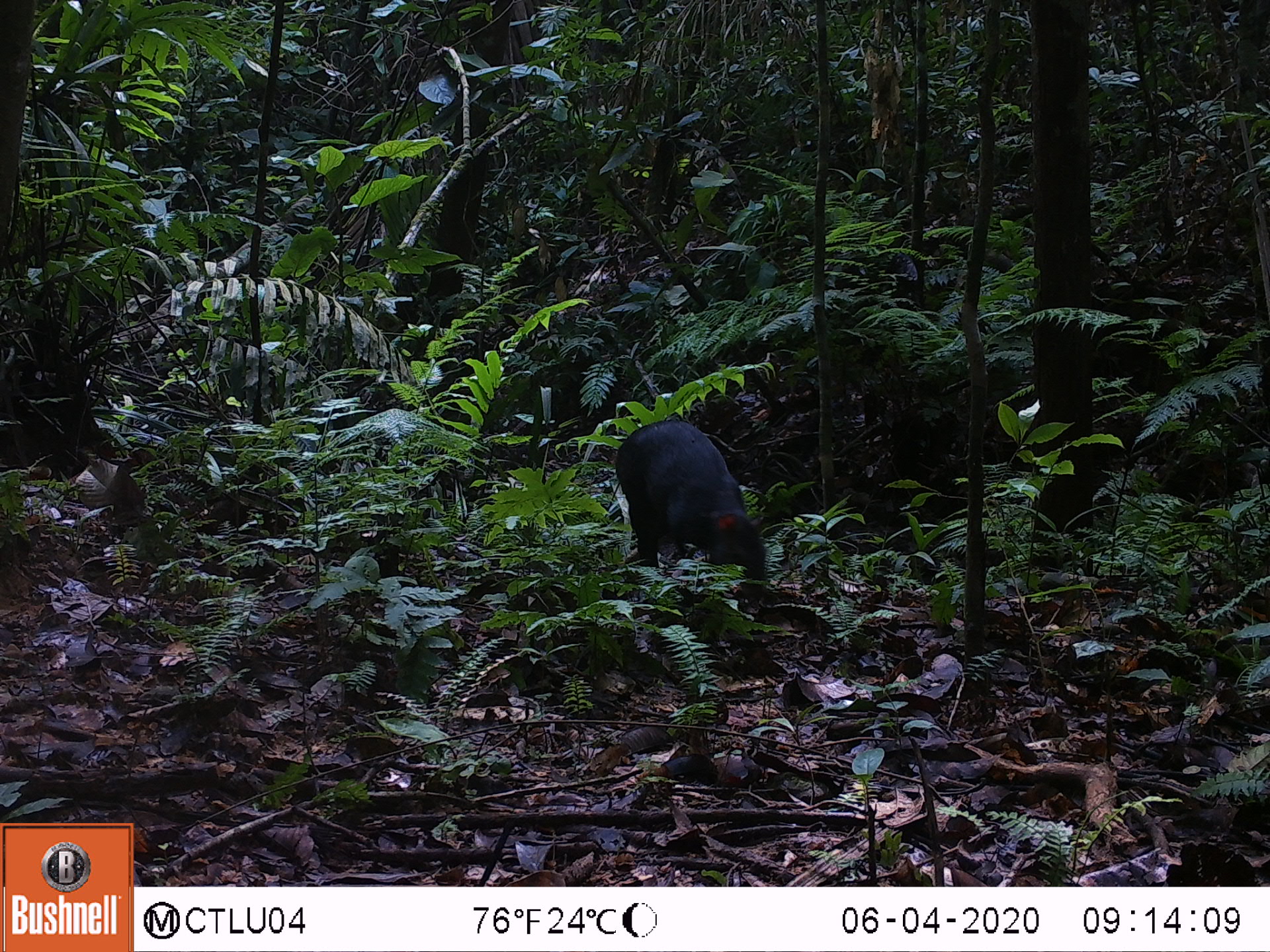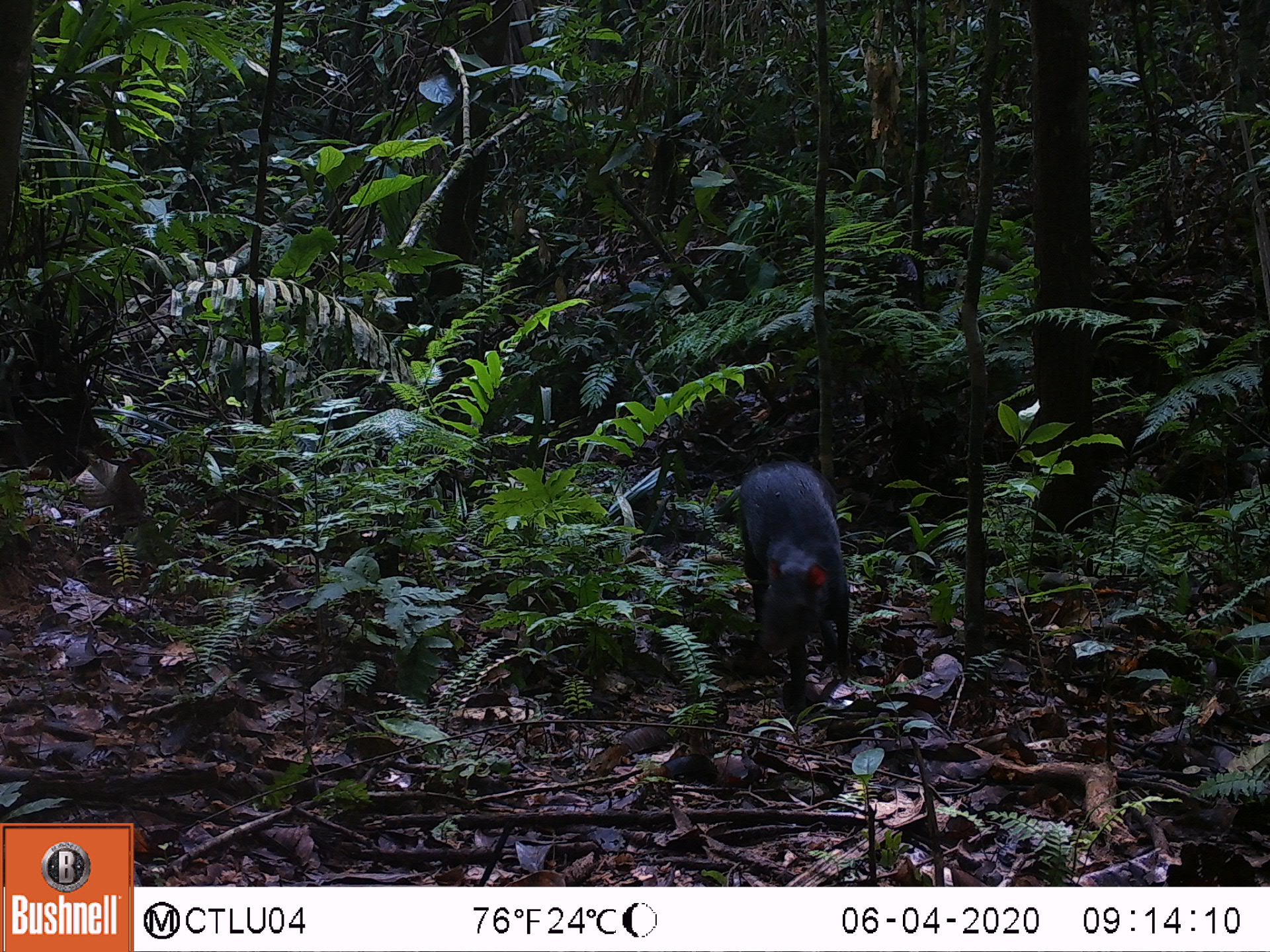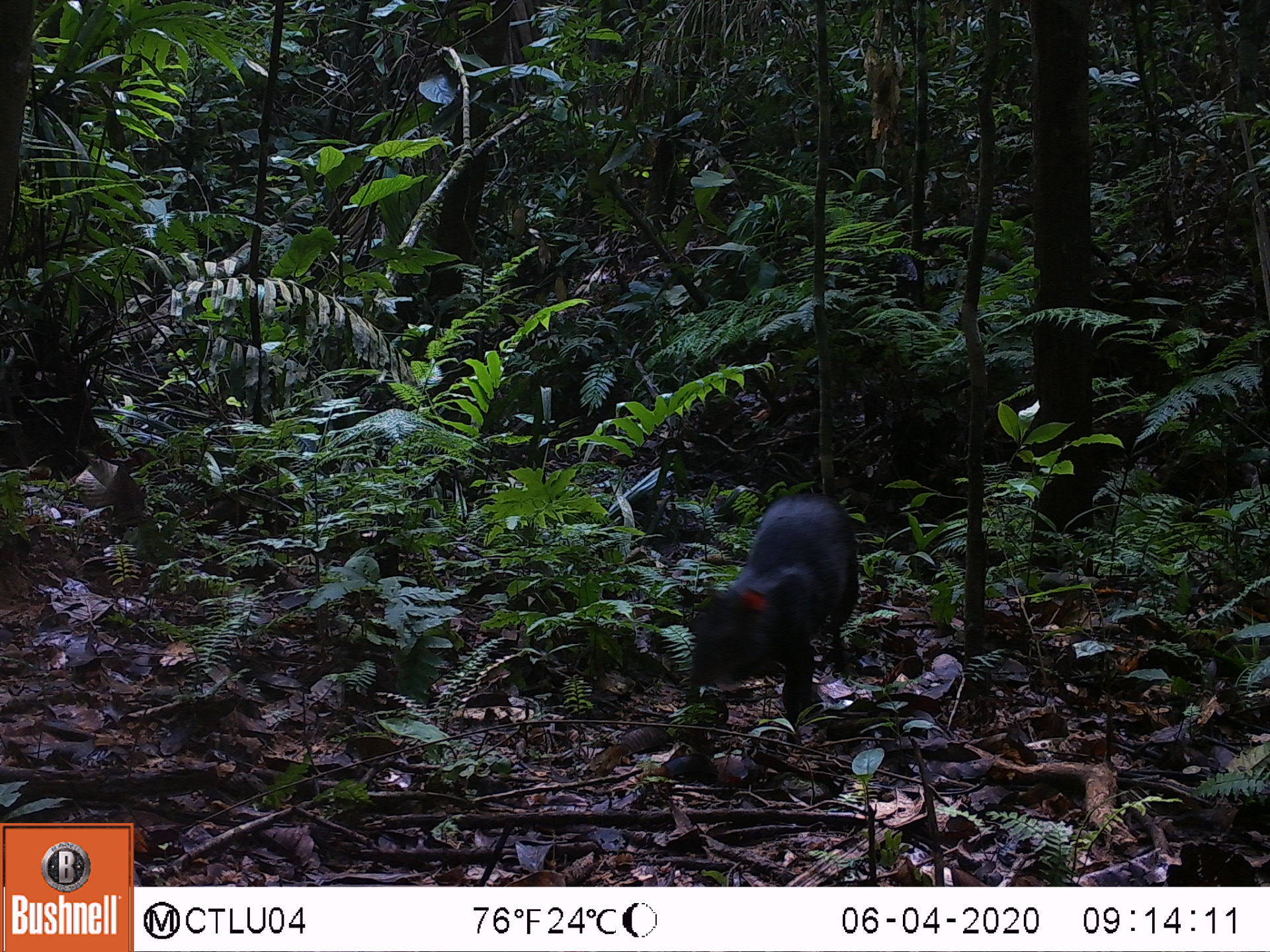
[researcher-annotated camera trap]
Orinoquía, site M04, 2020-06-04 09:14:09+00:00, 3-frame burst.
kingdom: Animalia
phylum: Chordata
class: Mammalia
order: Rodentia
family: Dasyproctidae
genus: Dasyprocta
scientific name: Dasyprocta fuliginosa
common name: black agouti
Black agouti (Dasyprocta fuliginosa).